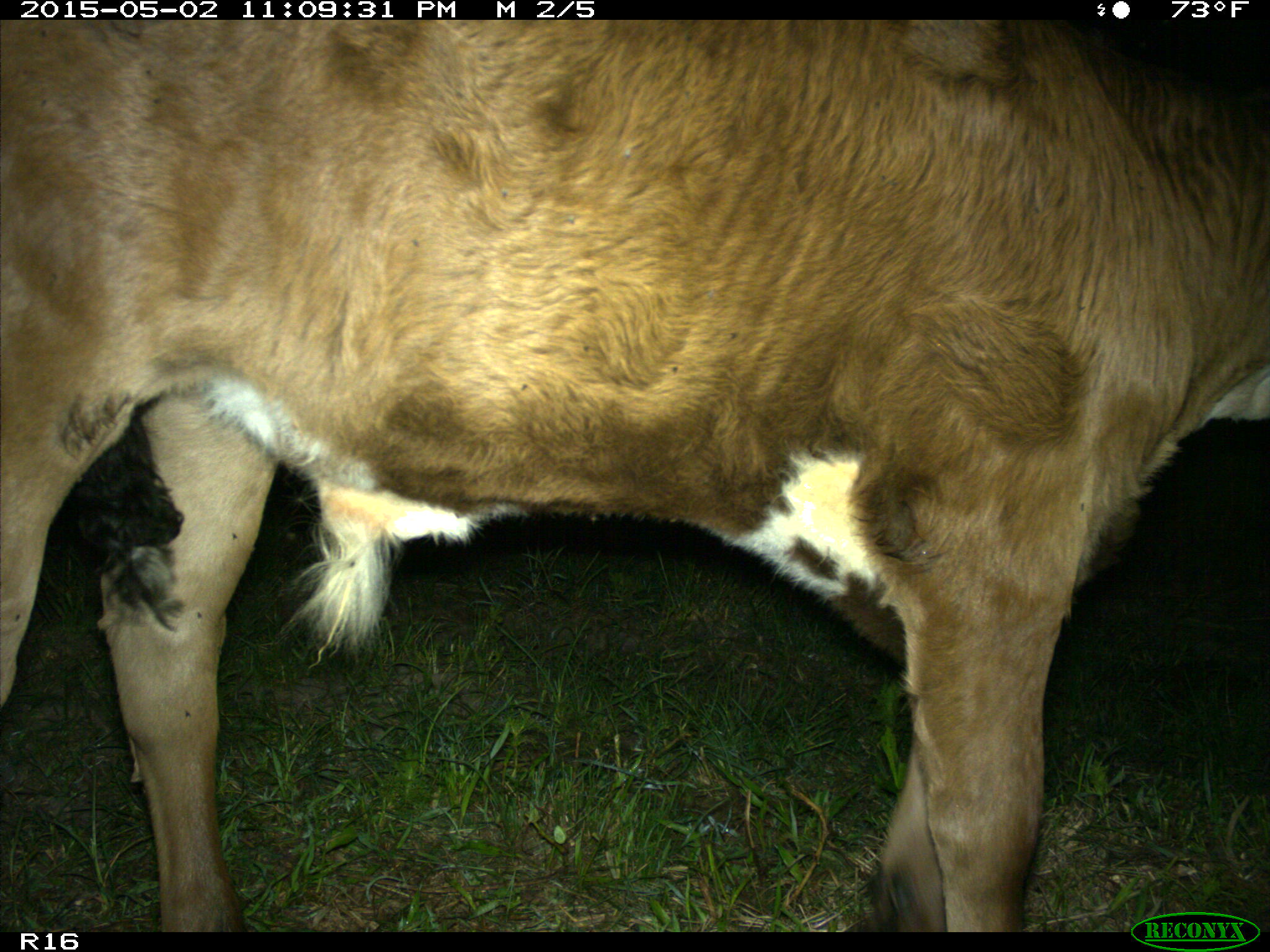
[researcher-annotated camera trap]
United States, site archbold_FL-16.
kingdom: Animalia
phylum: Chordata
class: Mammalia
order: Artiodactyla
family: Bovidae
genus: Bos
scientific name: Bos taurus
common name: domestic cow